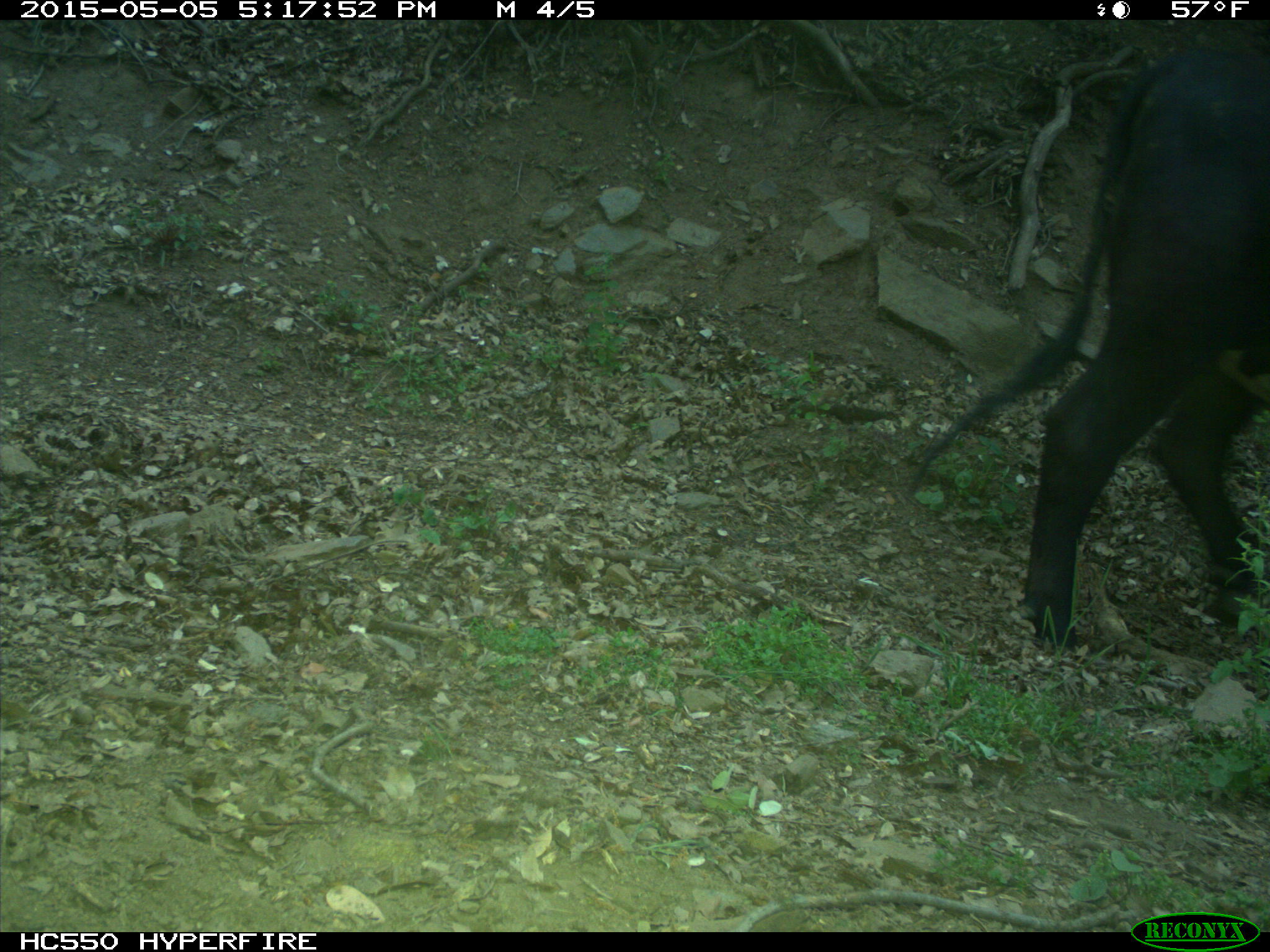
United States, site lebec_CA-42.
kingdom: Animalia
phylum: Chordata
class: Mammalia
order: Artiodactyla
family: Bovidae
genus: Bos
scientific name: Bos taurus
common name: domestic cow